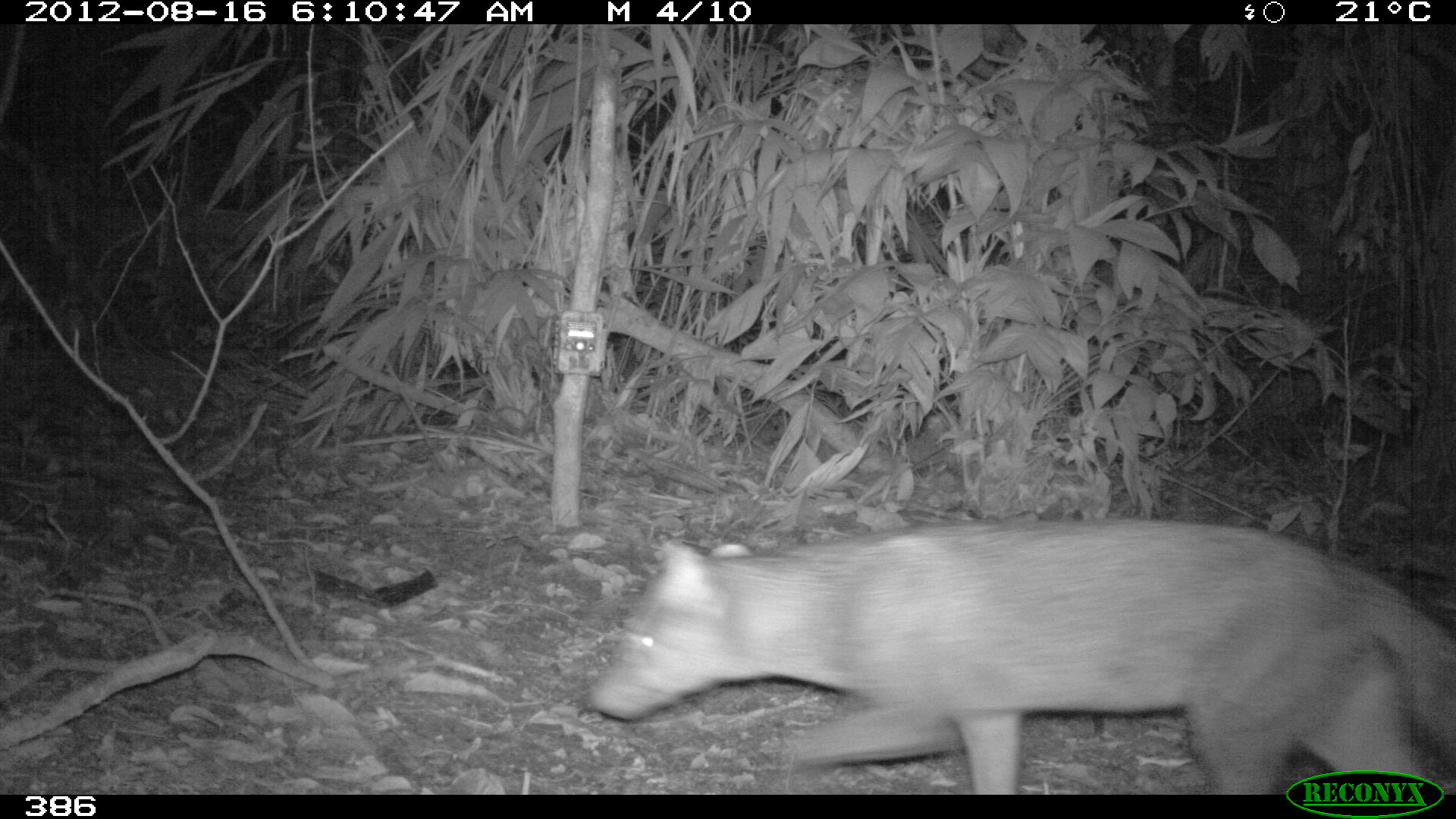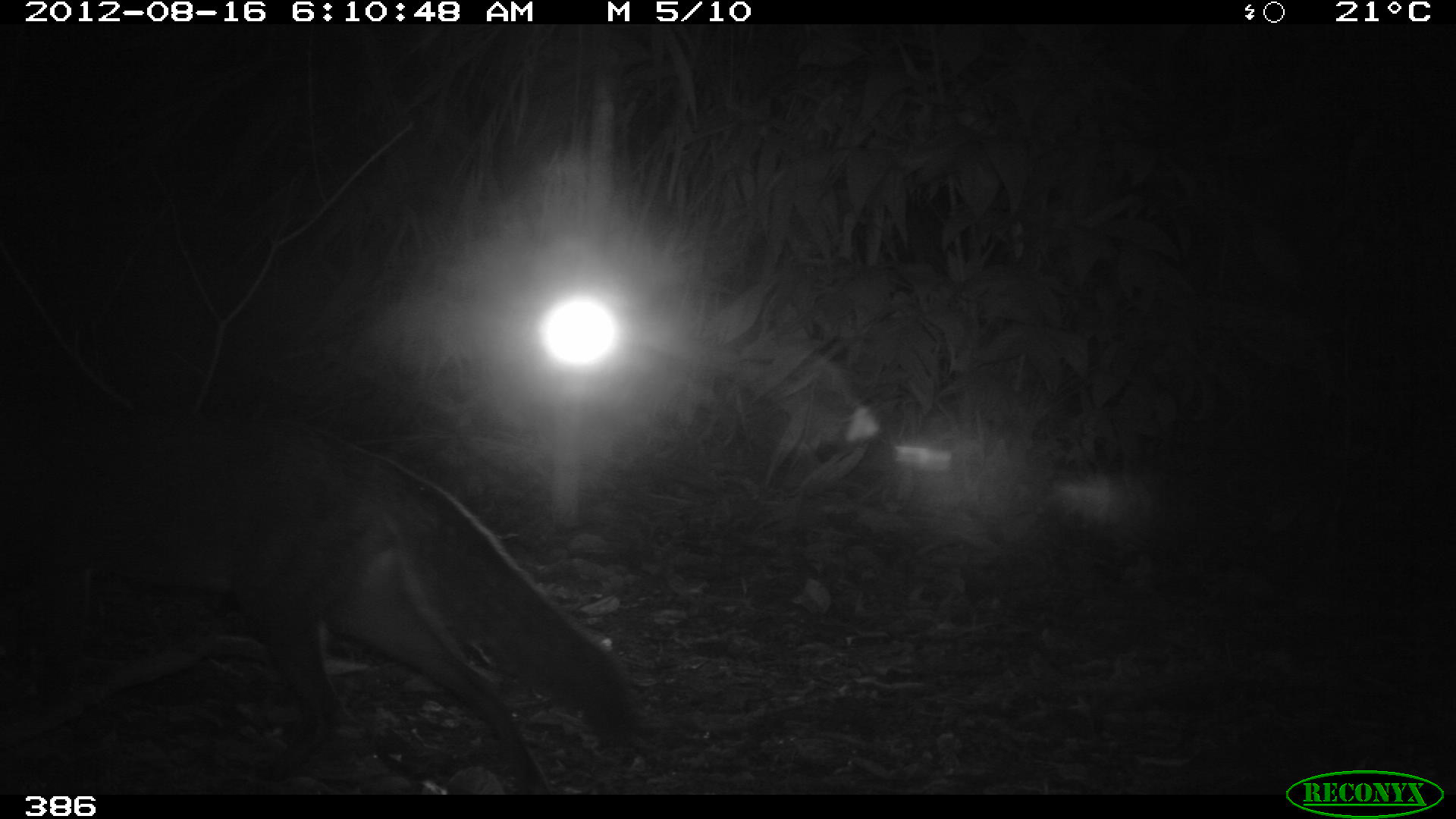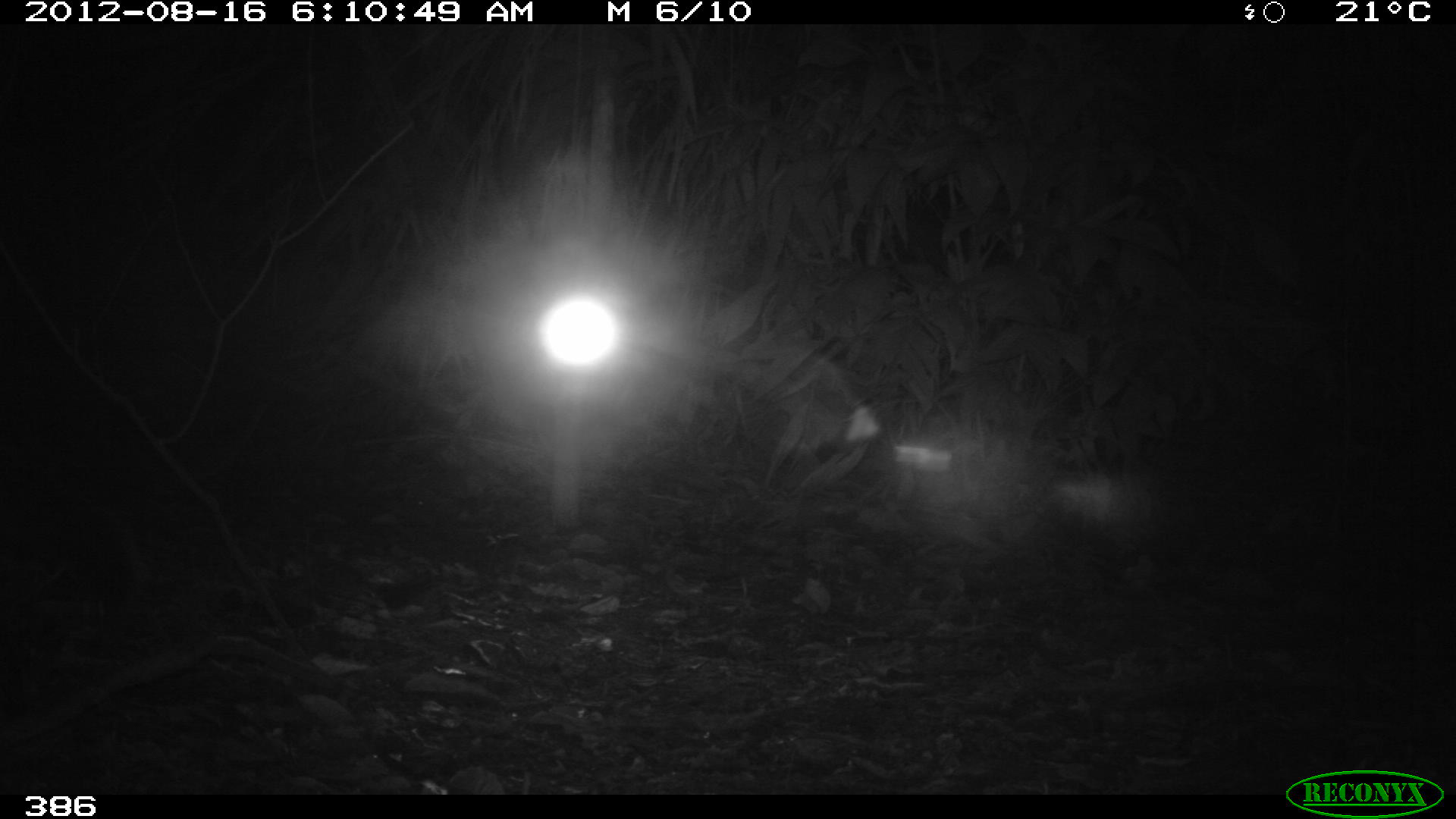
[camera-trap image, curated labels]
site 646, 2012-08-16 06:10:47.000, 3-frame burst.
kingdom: Animalia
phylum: Chordata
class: Mammalia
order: Carnivora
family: Canidae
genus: Atelocynus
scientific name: Atelocynus microtis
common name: short-eared dog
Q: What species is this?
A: Atelocynus microtis (short-eared dog).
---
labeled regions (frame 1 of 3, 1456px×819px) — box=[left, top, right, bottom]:
atelocynus microtis: box=[584, 518, 1456, 792]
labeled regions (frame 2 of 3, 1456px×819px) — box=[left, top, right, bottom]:
atelocynus microtis: box=[1, 418, 634, 794]